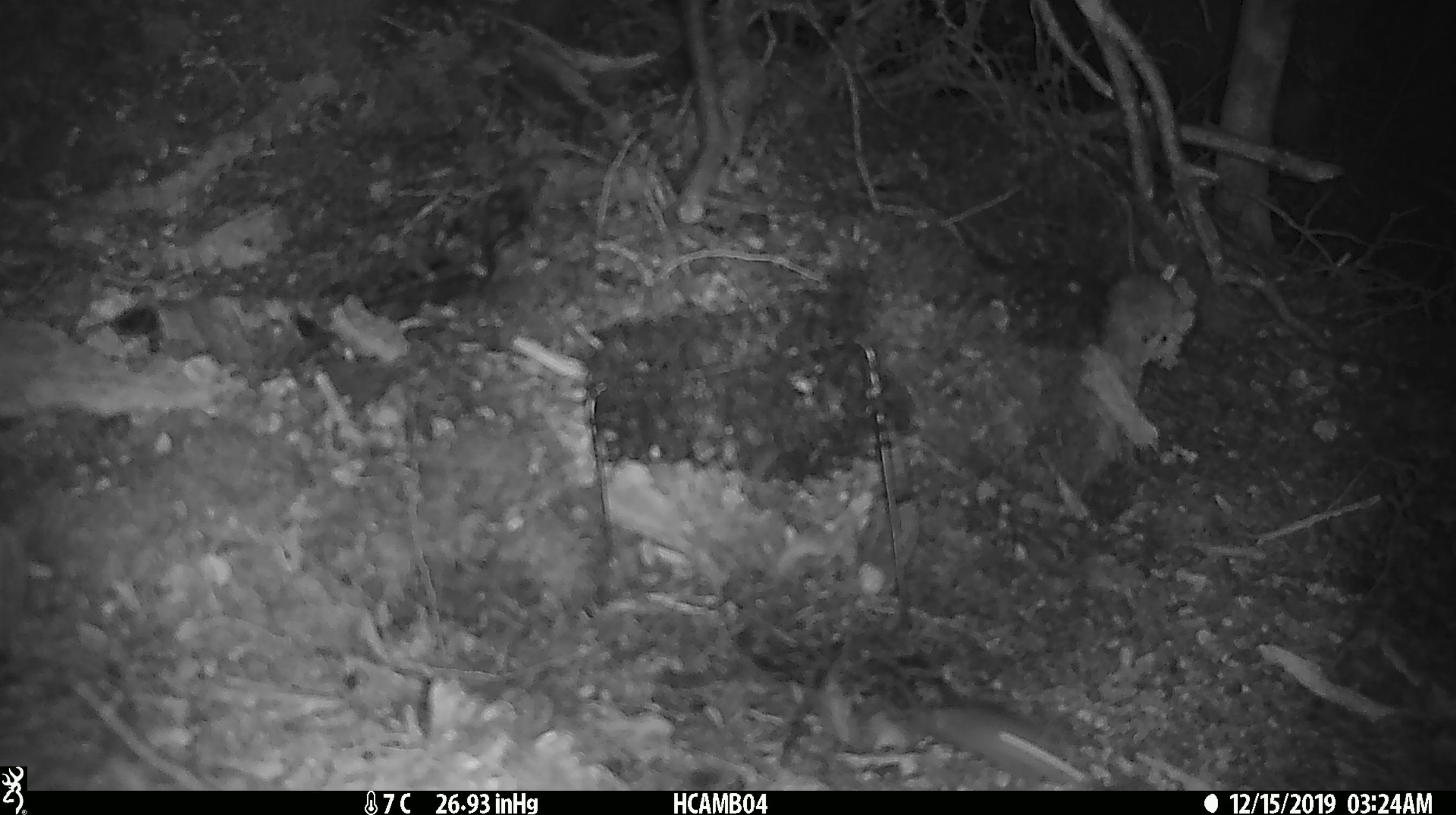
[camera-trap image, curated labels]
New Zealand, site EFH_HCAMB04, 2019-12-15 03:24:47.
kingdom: Animalia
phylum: Chordata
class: Mammalia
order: Rodentia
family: Muridae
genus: Mus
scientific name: Mus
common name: mouse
Mouse (Mus).